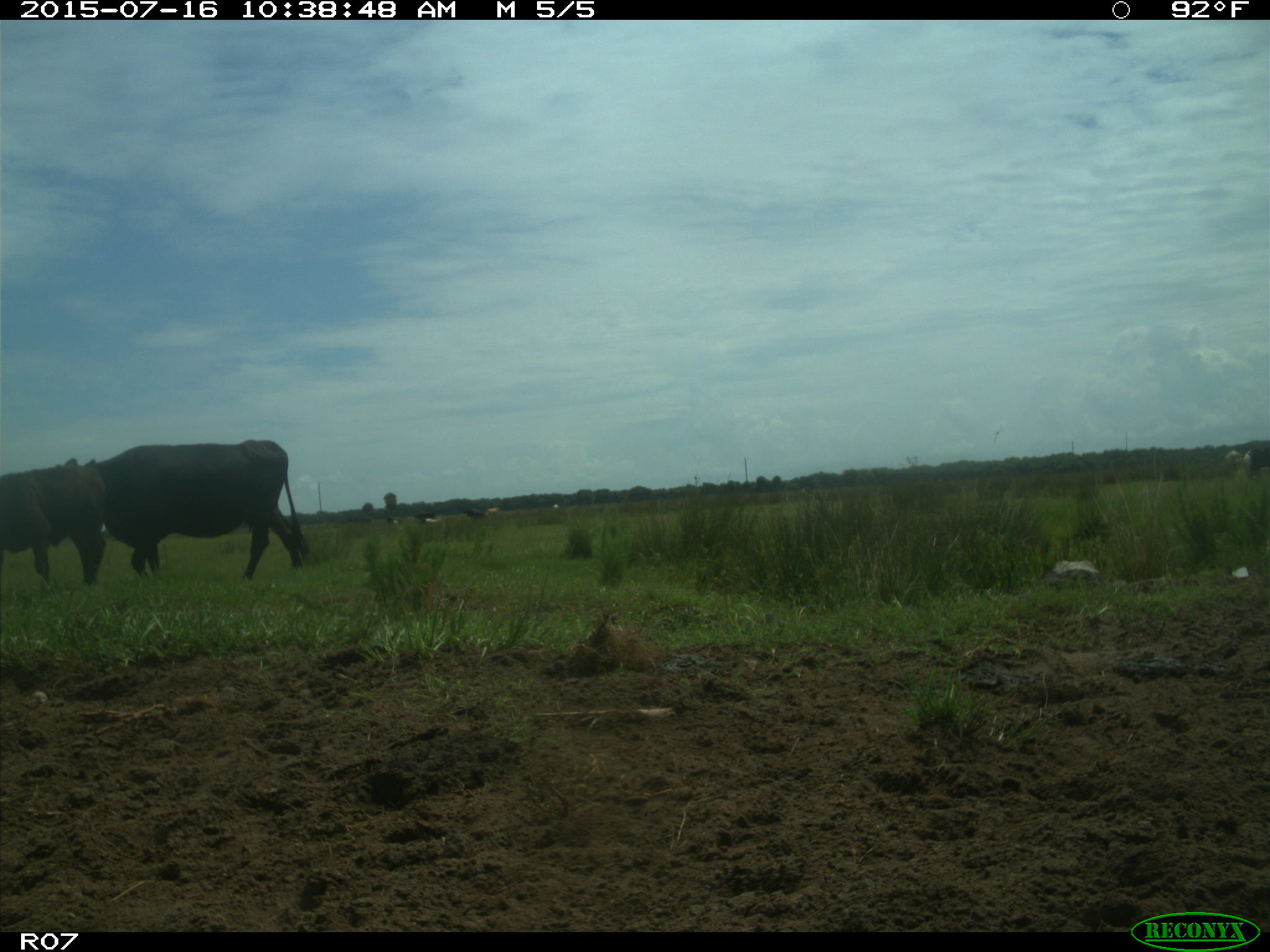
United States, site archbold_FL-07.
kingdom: Animalia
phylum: Chordata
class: Mammalia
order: Artiodactyla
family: Bovidae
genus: Bos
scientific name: Bos taurus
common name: domestic cow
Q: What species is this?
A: Bos taurus (domestic cow).